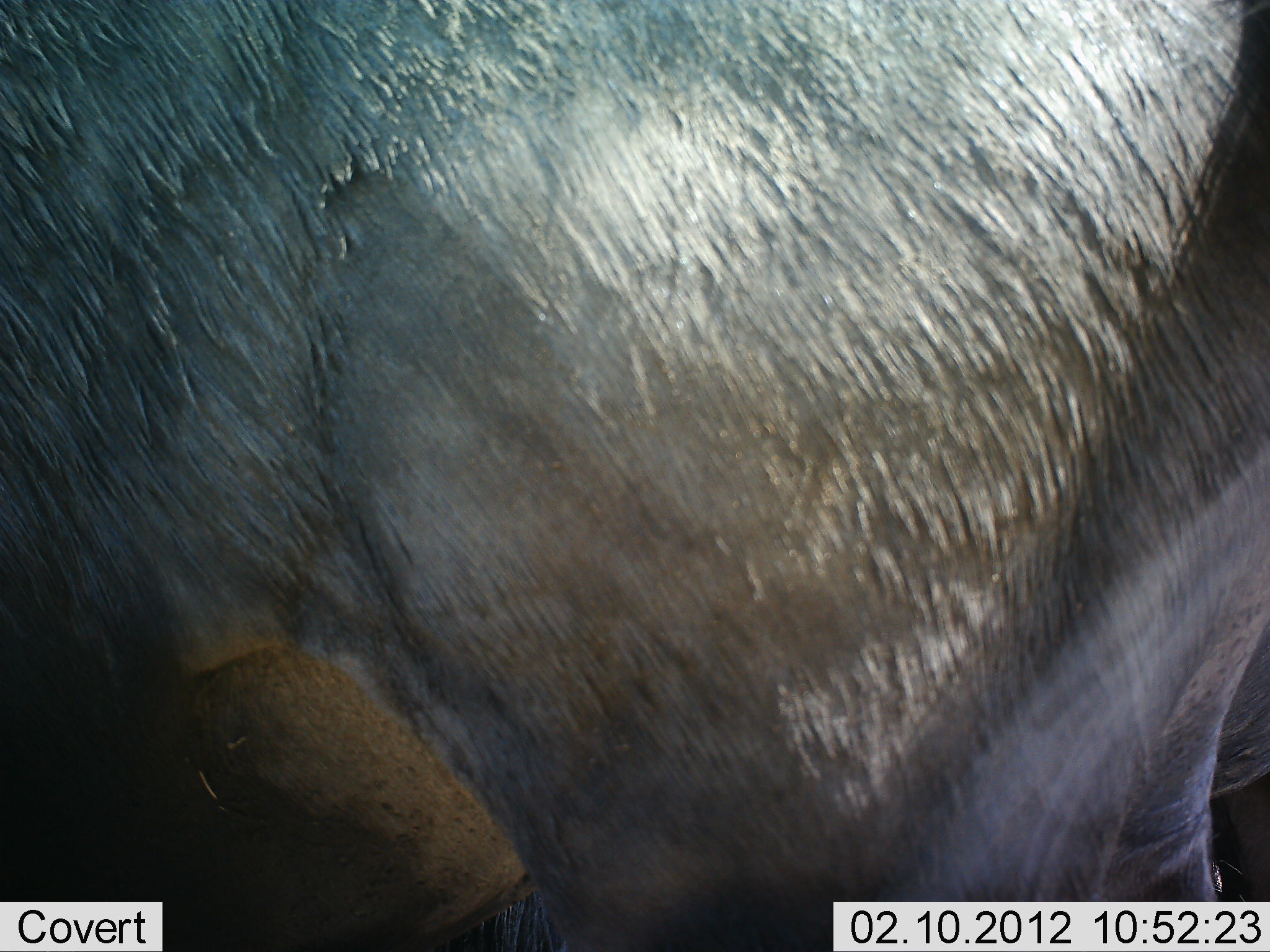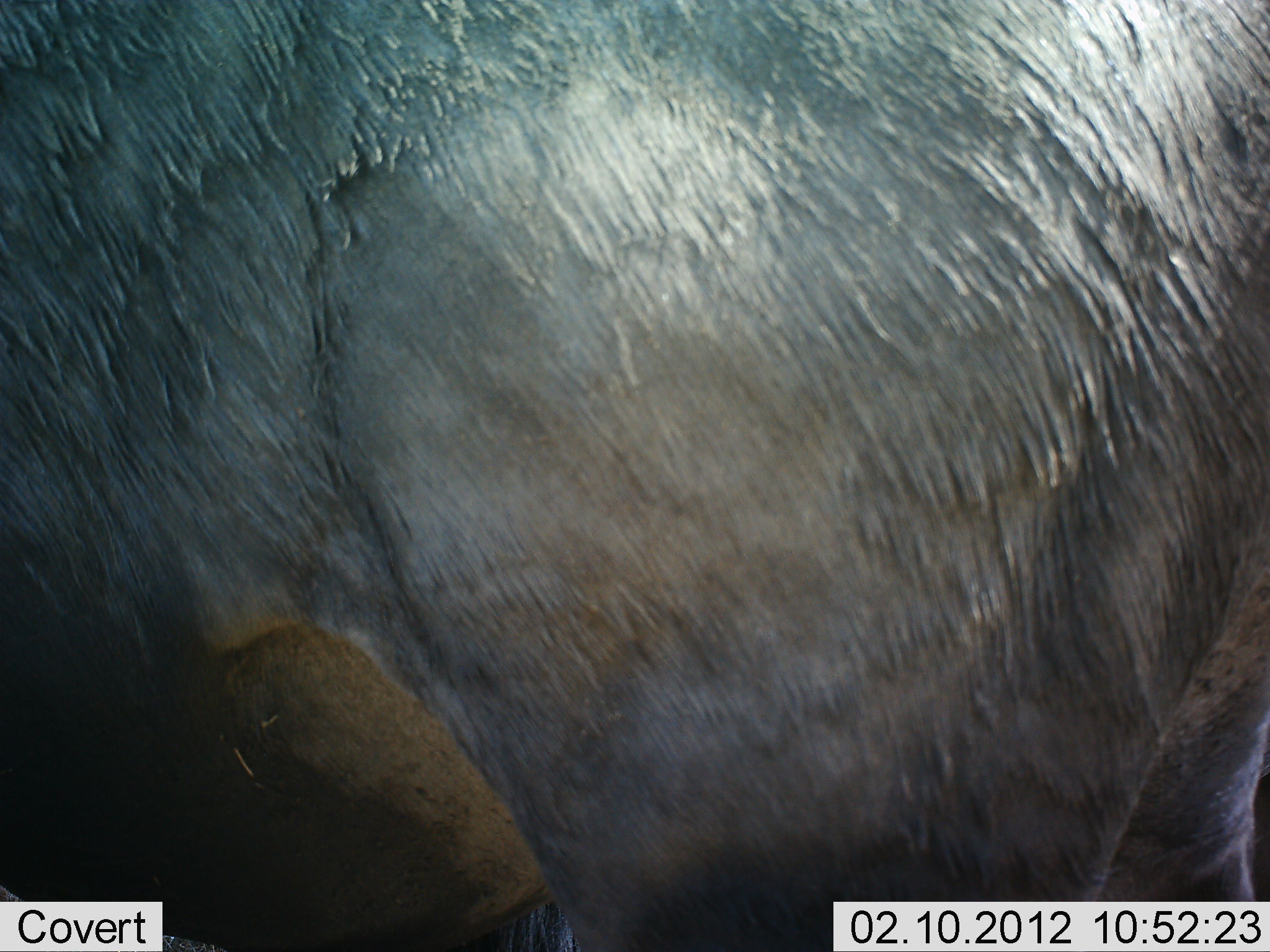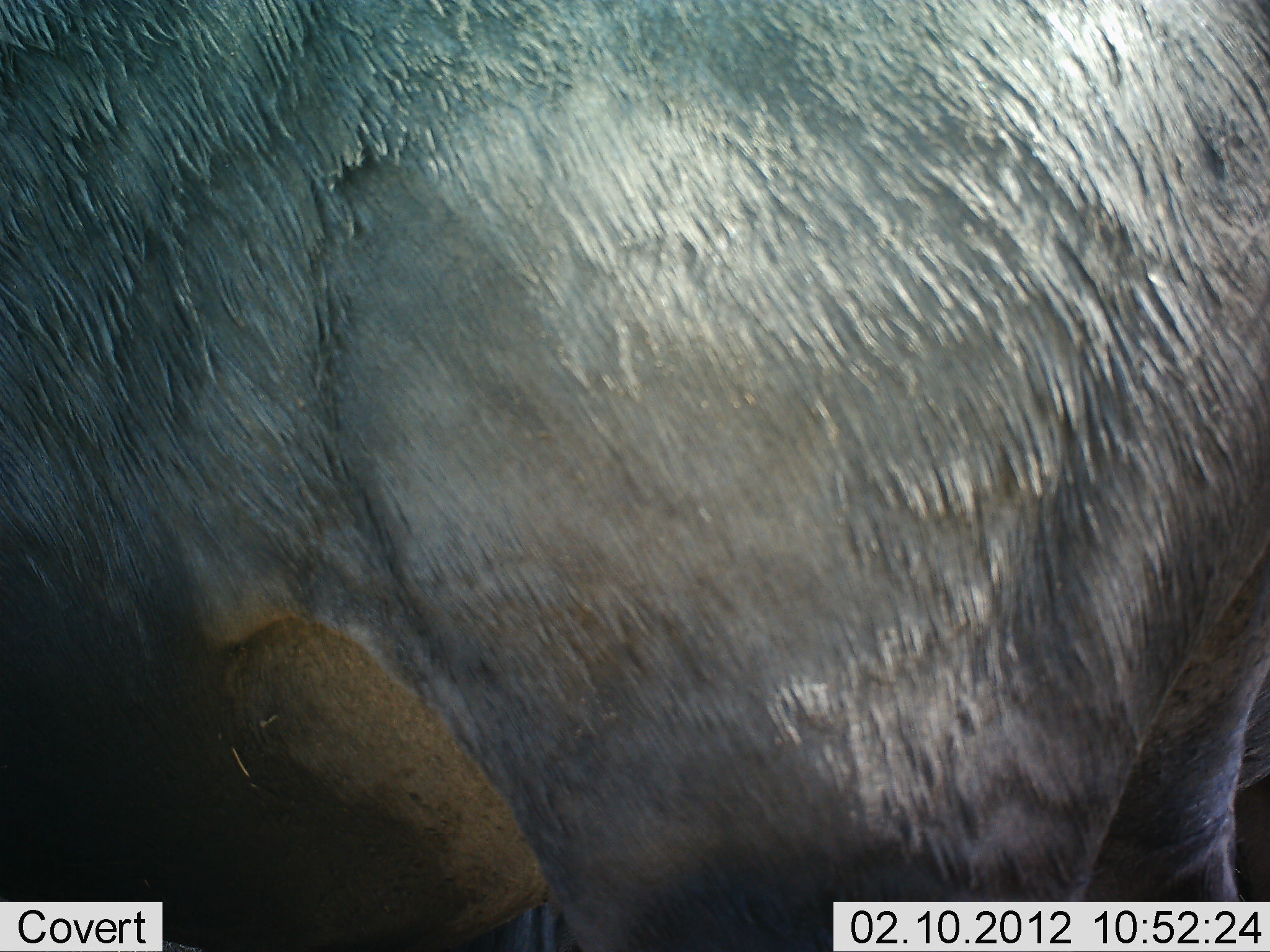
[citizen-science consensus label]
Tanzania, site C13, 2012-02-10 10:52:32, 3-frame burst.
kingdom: Animalia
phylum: Chordata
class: Mammalia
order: Artiodactyla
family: Bovidae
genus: Connochaetes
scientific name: Connochaetes taurinus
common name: blue wildebeest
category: wildebeest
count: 1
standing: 100%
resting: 0%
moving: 0%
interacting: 0%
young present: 0%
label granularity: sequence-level